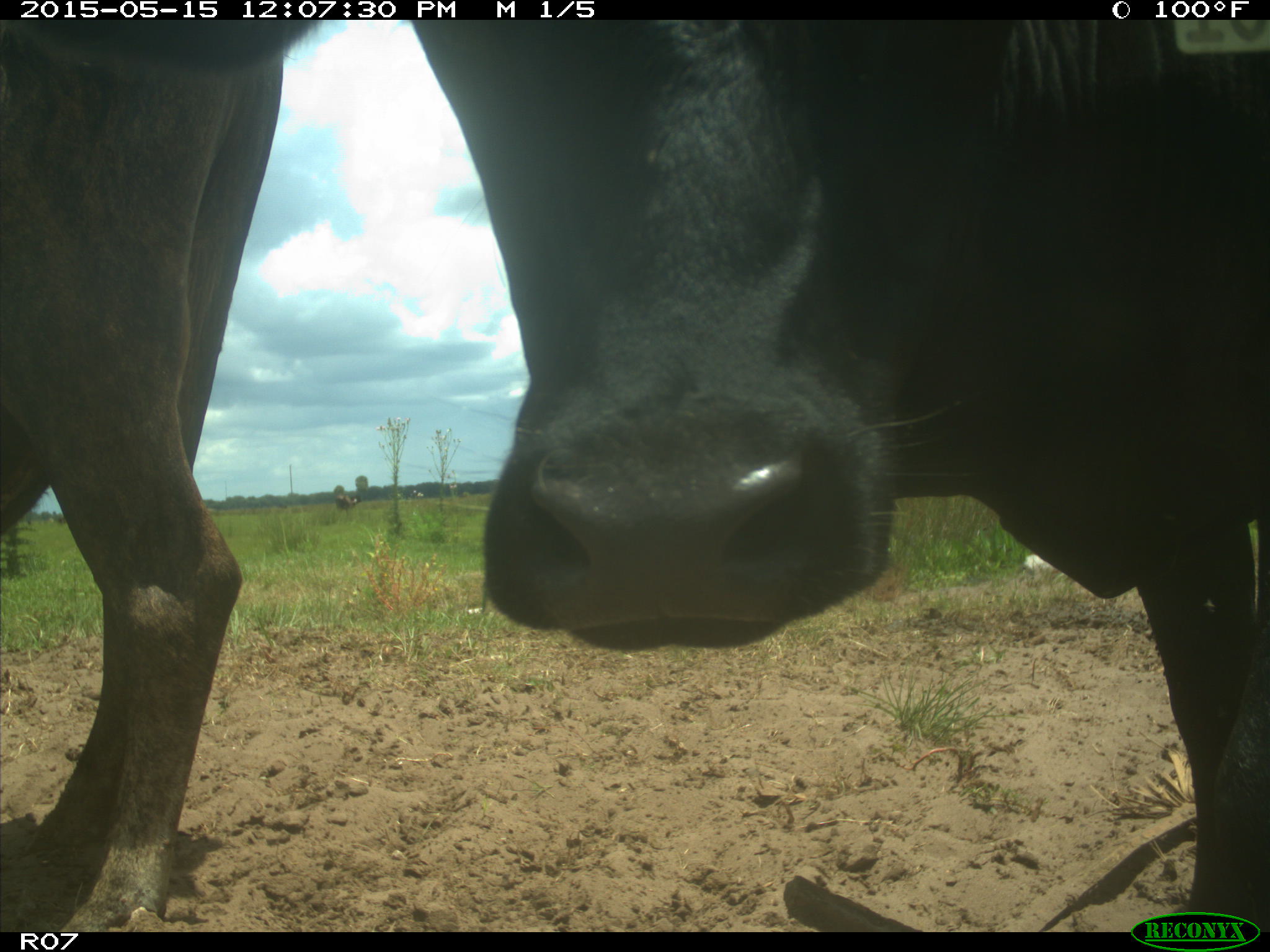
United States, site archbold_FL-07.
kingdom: Animalia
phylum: Chordata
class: Mammalia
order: Artiodactyla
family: Bovidae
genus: Bos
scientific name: Bos taurus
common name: domestic cow